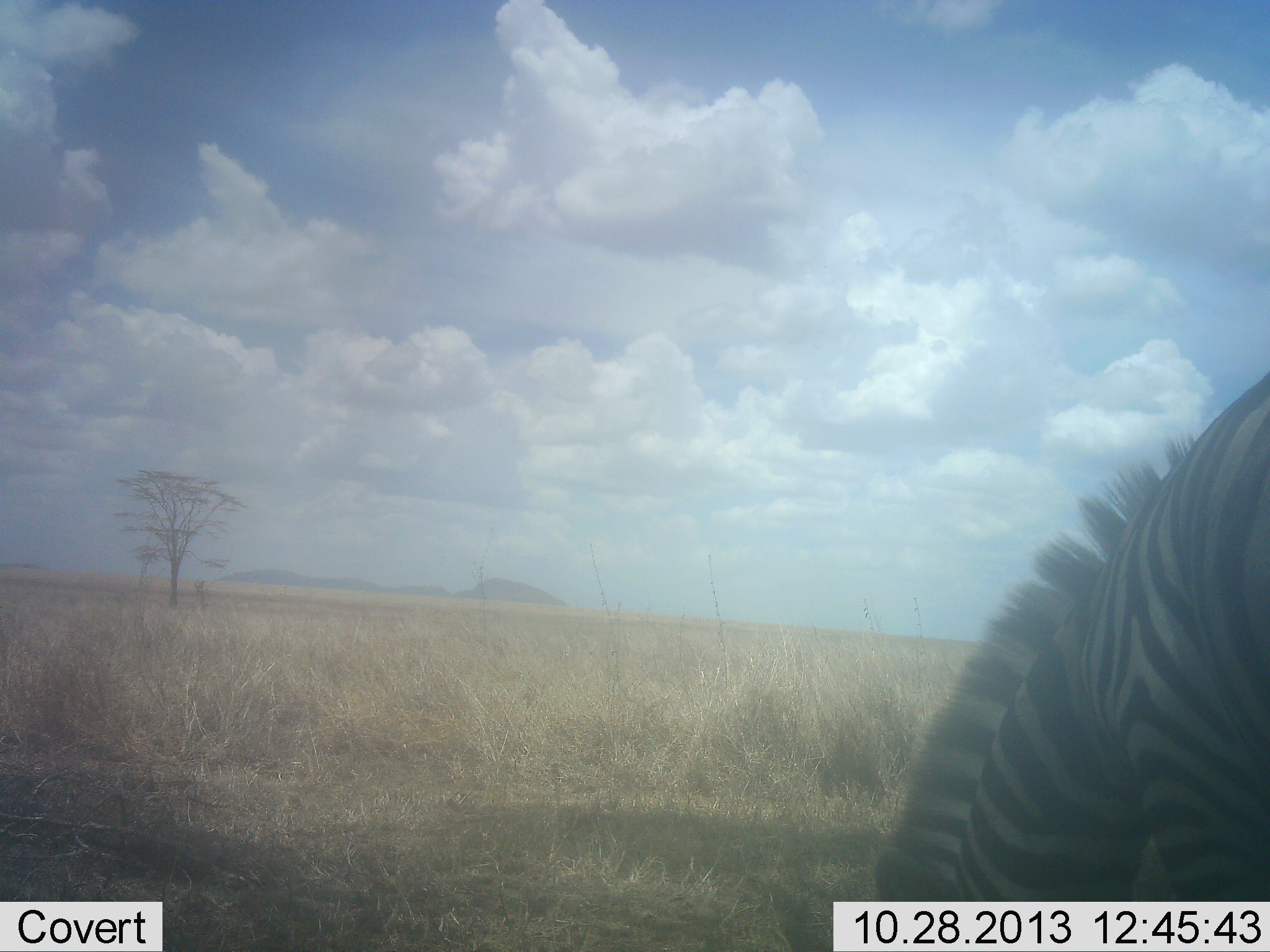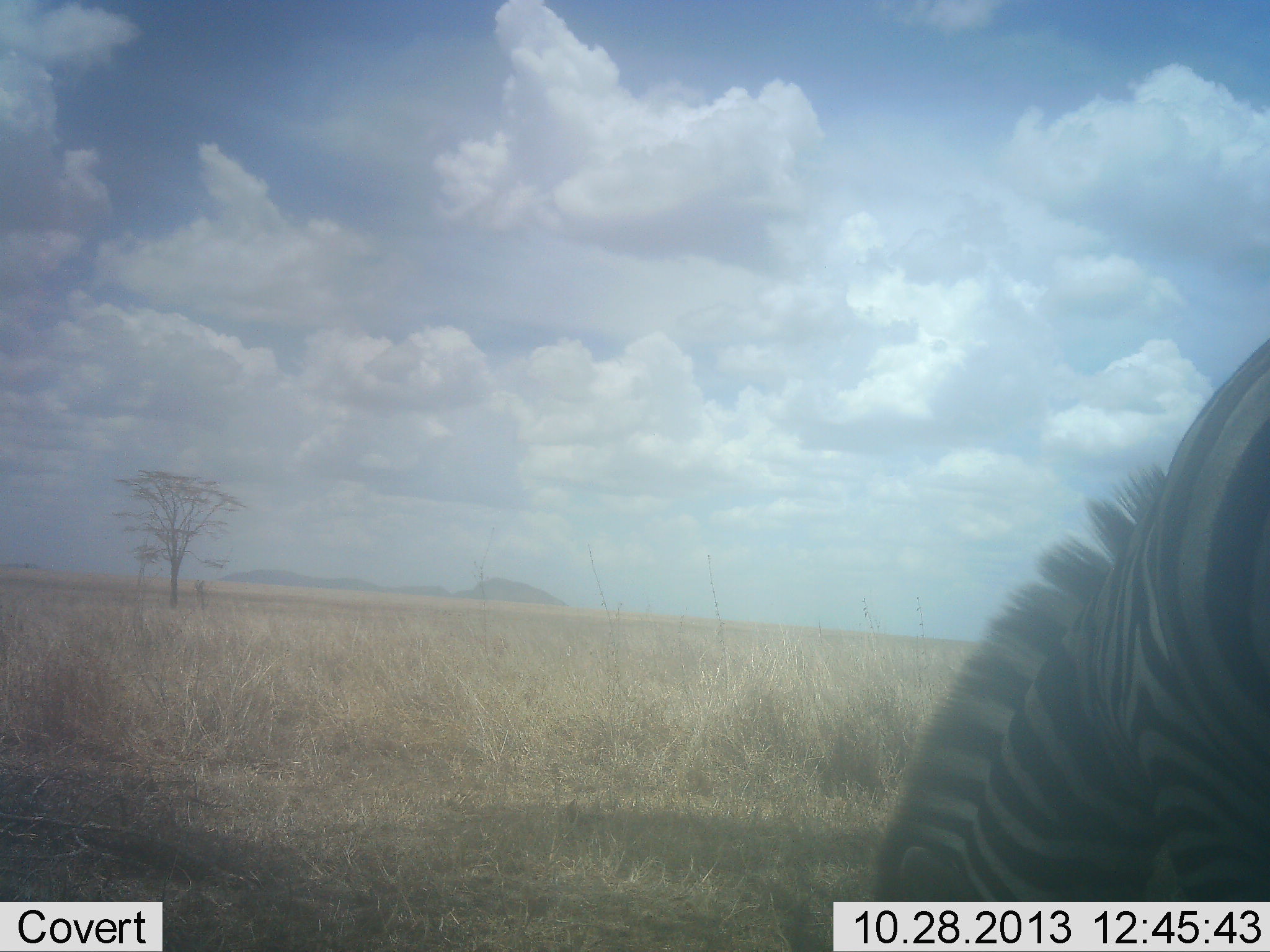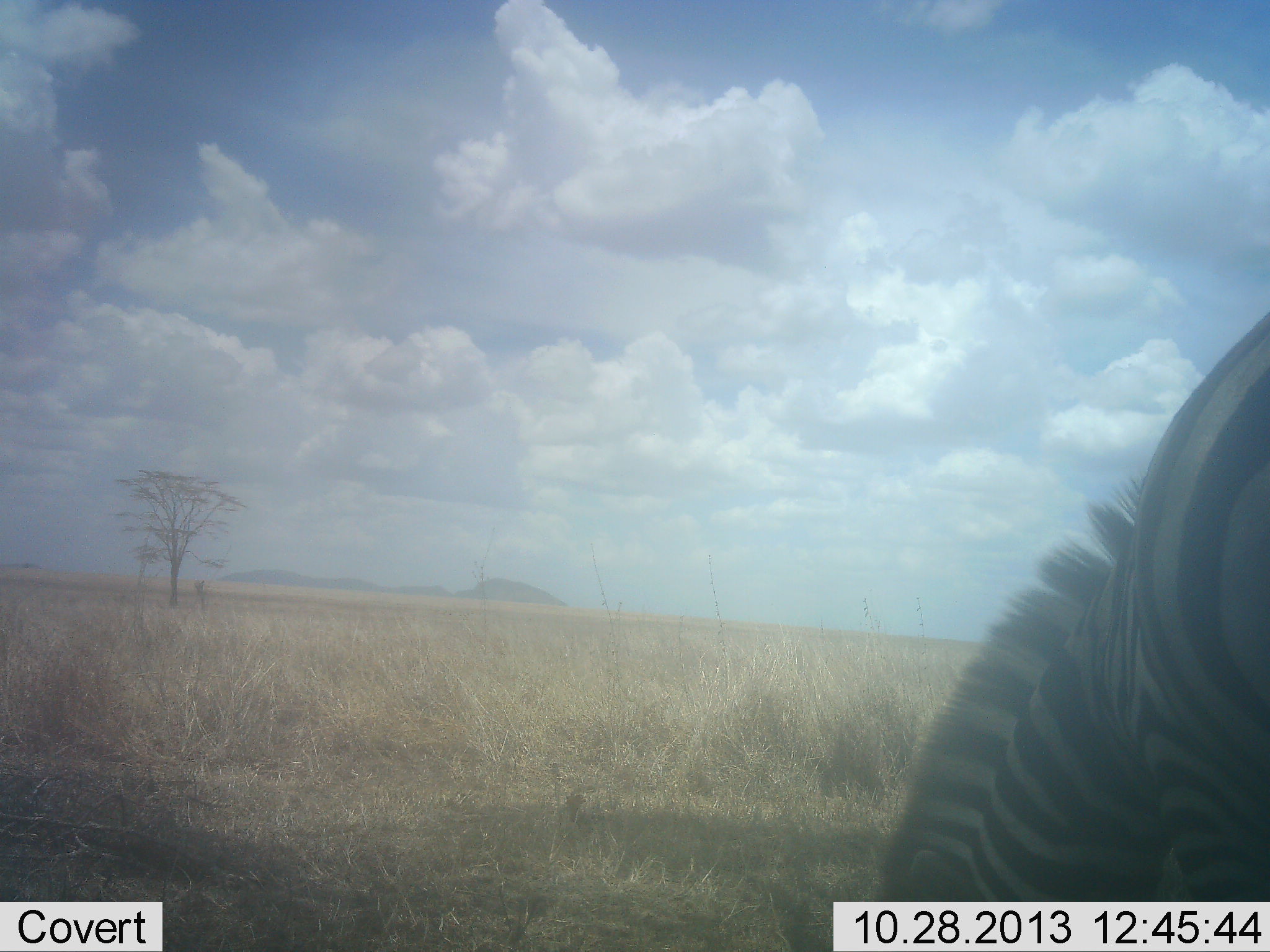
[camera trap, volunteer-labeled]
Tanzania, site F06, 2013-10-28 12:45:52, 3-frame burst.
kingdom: Animalia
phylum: Chordata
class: Mammalia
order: Perissodactyla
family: Equidae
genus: Equus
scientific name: Equus quagga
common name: plains zebra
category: zebra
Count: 1.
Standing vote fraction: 24%.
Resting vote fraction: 0%.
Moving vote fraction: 0%.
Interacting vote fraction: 0%.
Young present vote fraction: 0%.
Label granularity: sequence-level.